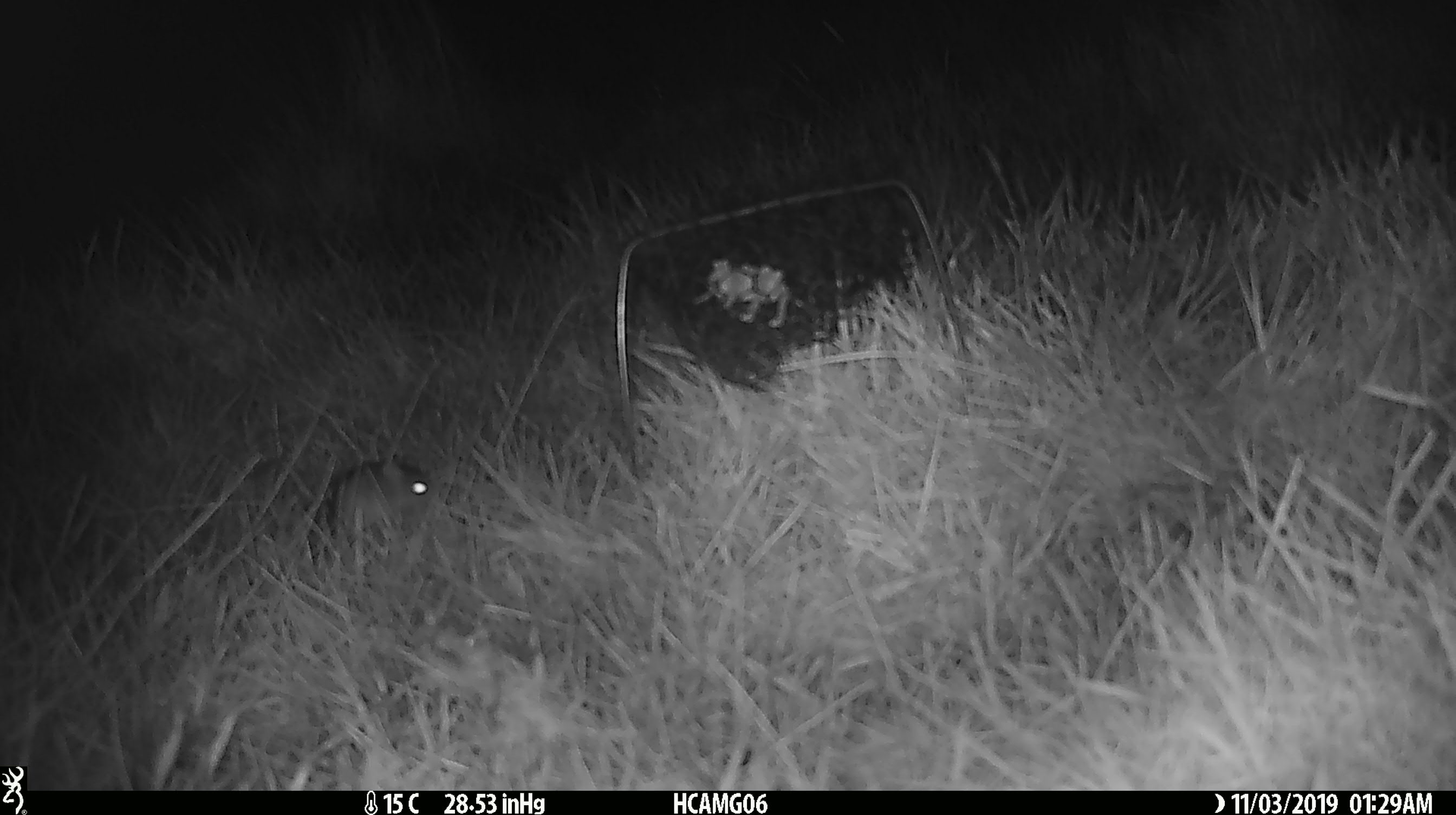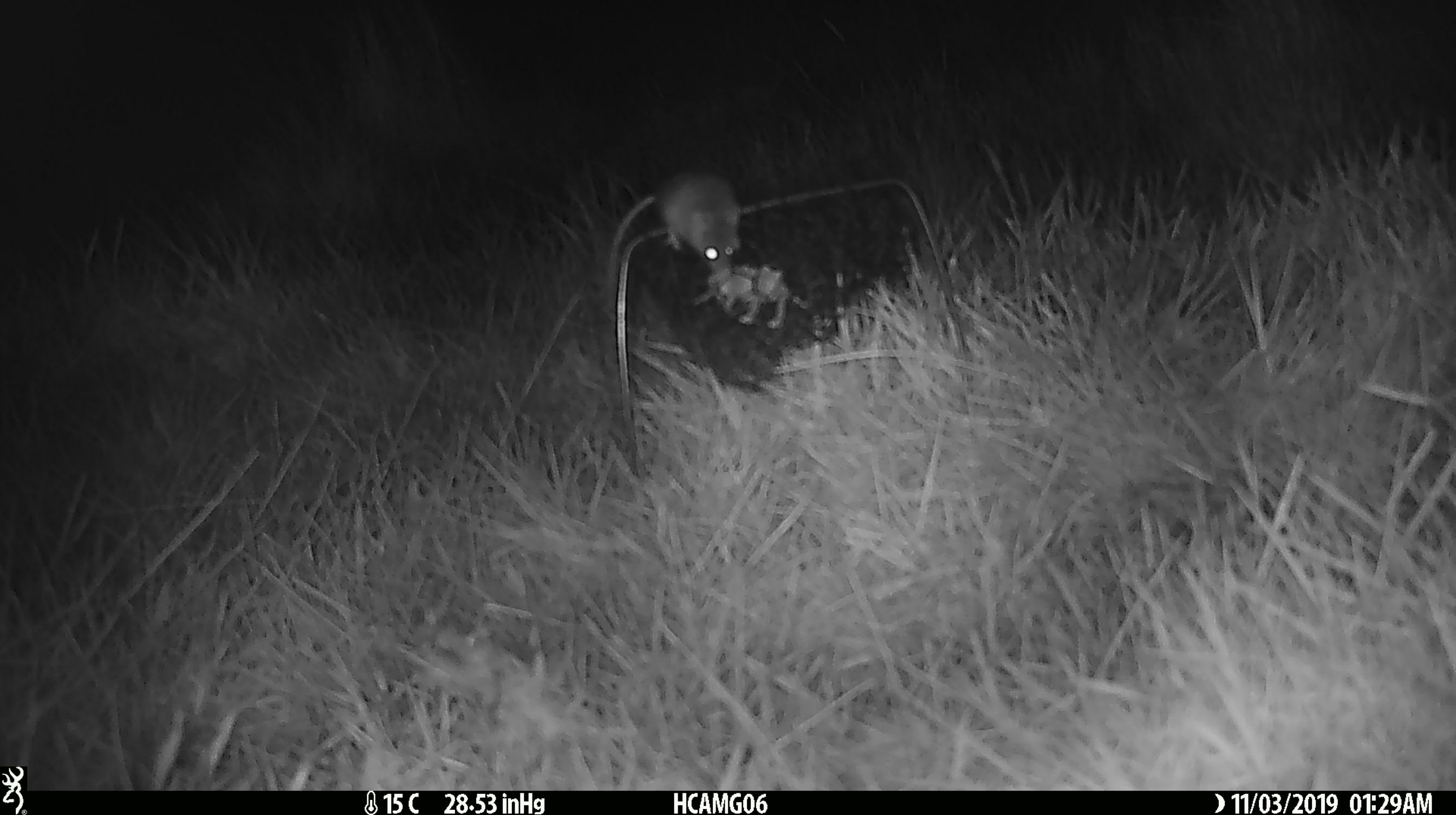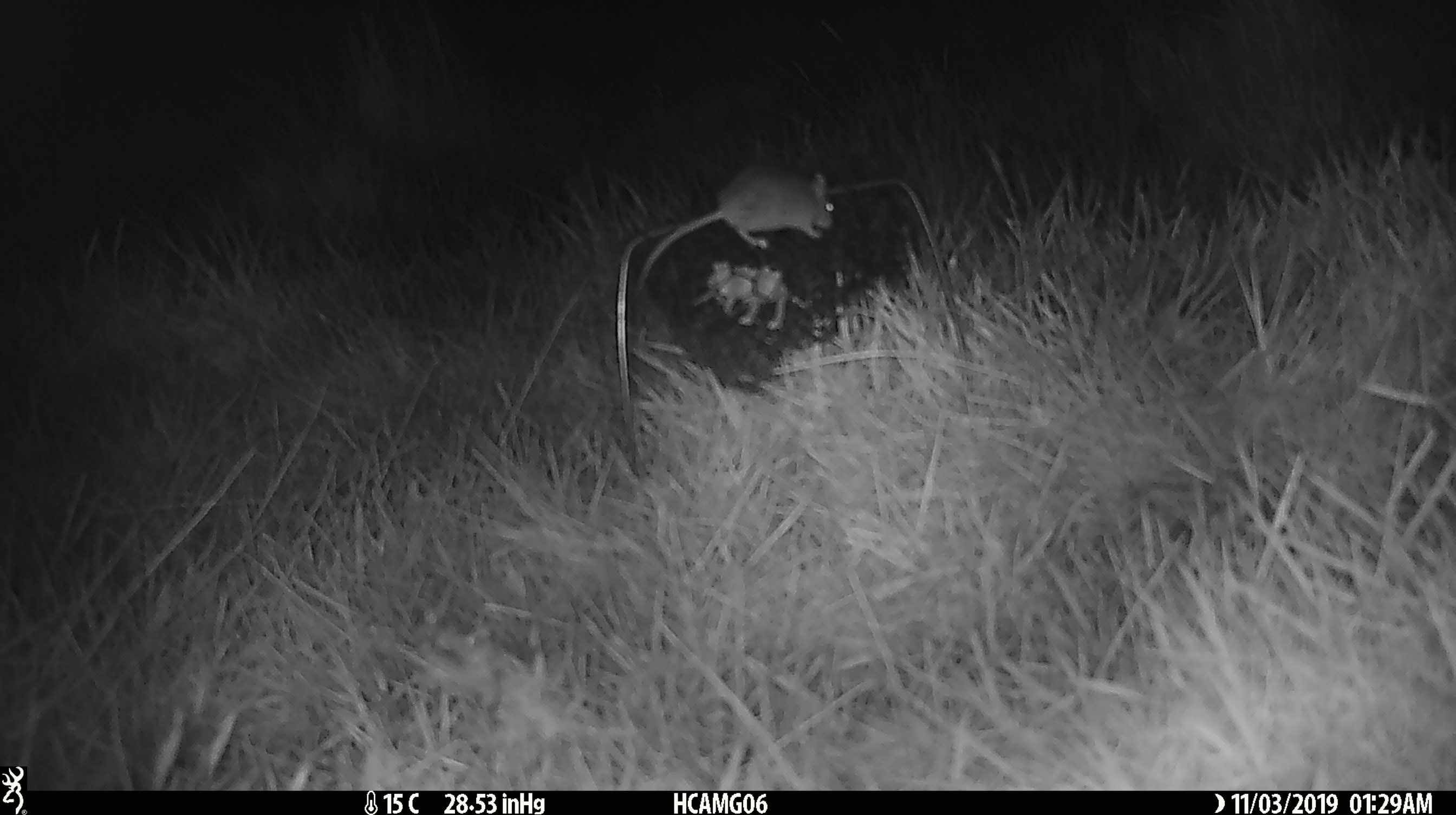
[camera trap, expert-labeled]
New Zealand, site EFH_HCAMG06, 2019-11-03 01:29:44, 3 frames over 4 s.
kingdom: Animalia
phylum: Chordata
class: Mammalia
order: Rodentia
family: Muridae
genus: Mus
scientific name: Mus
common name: mouse